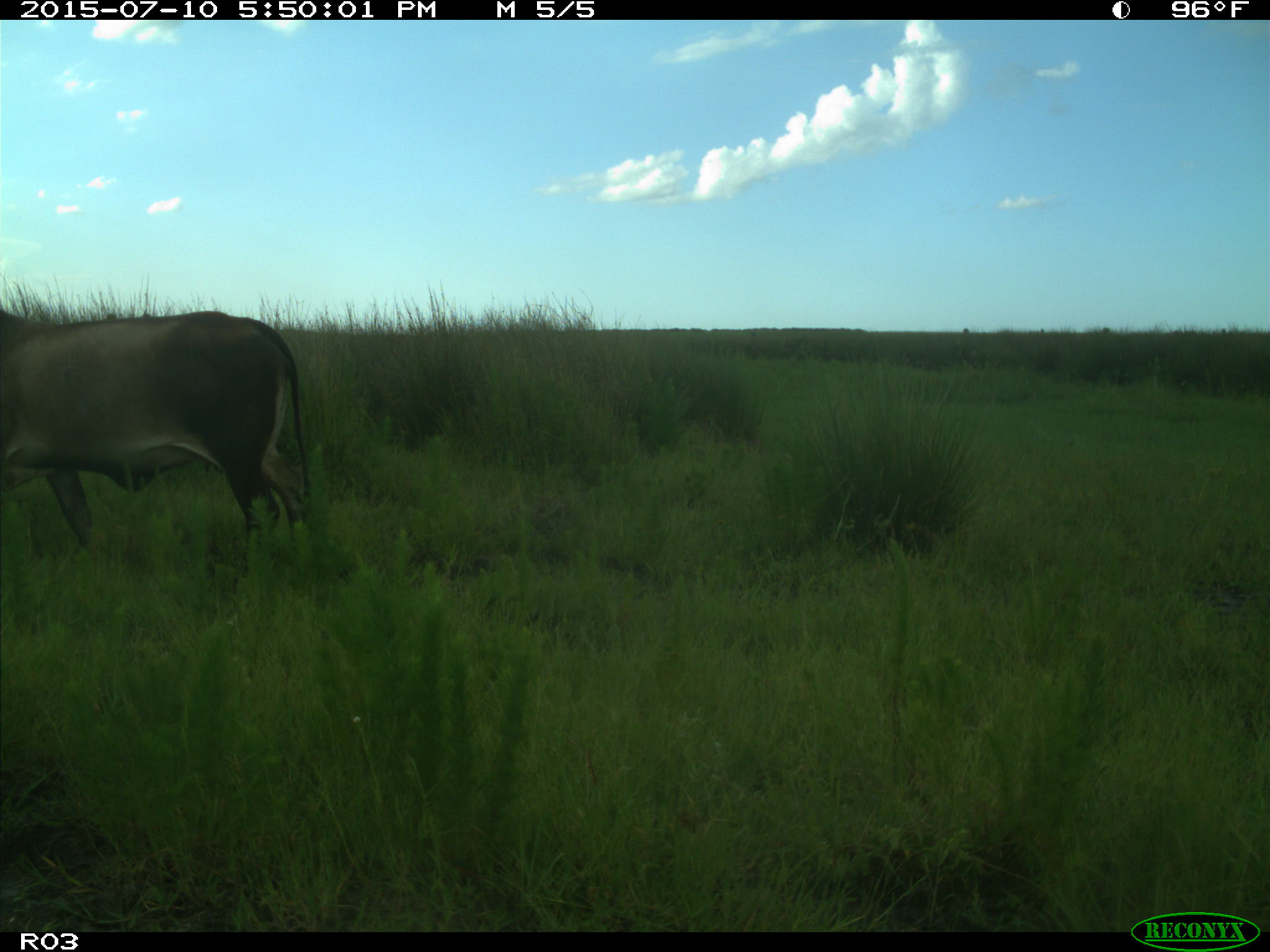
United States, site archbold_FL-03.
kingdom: Animalia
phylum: Chordata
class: Mammalia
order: Artiodactyla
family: Bovidae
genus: Bos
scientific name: Bos taurus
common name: domestic cow